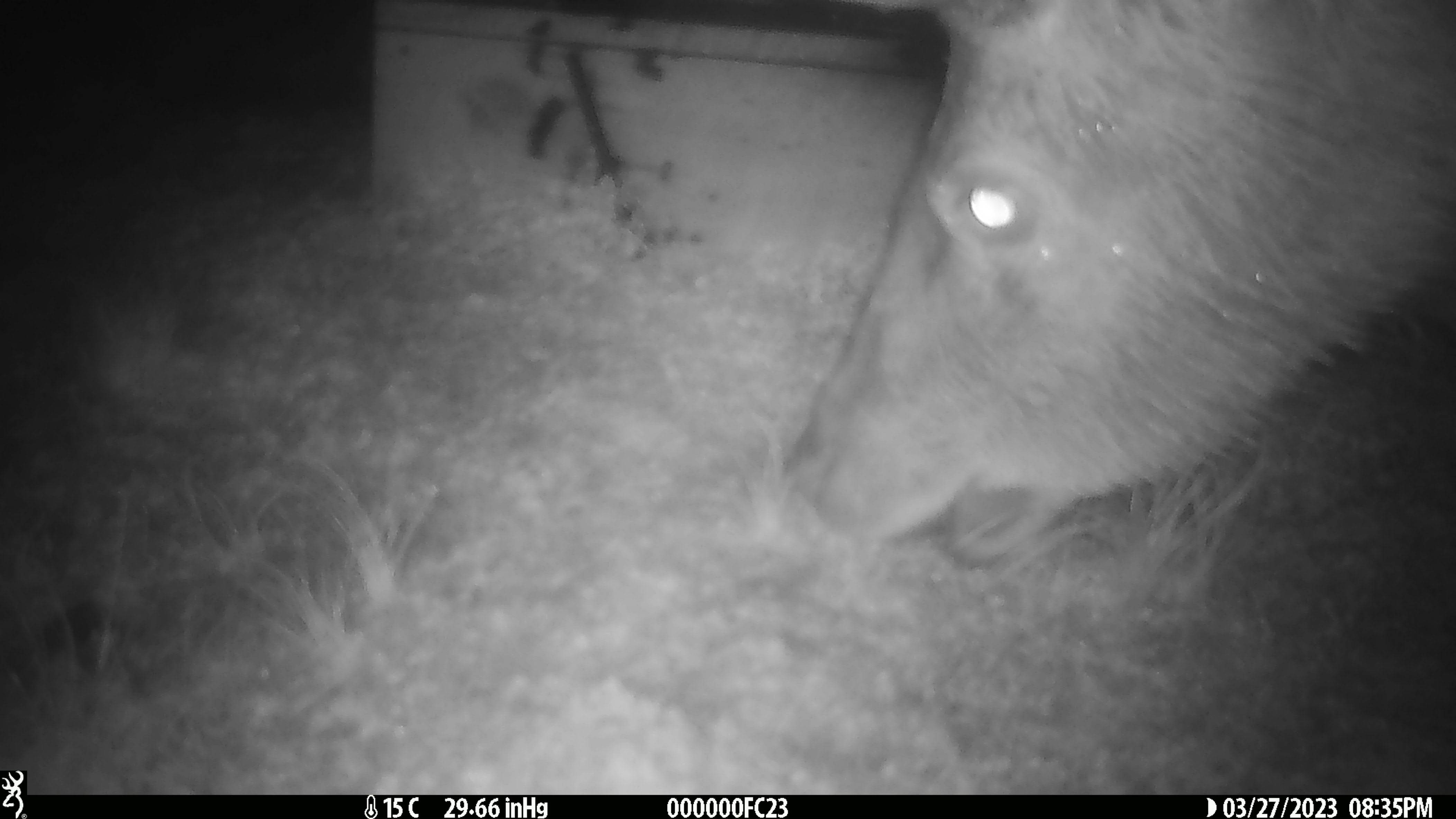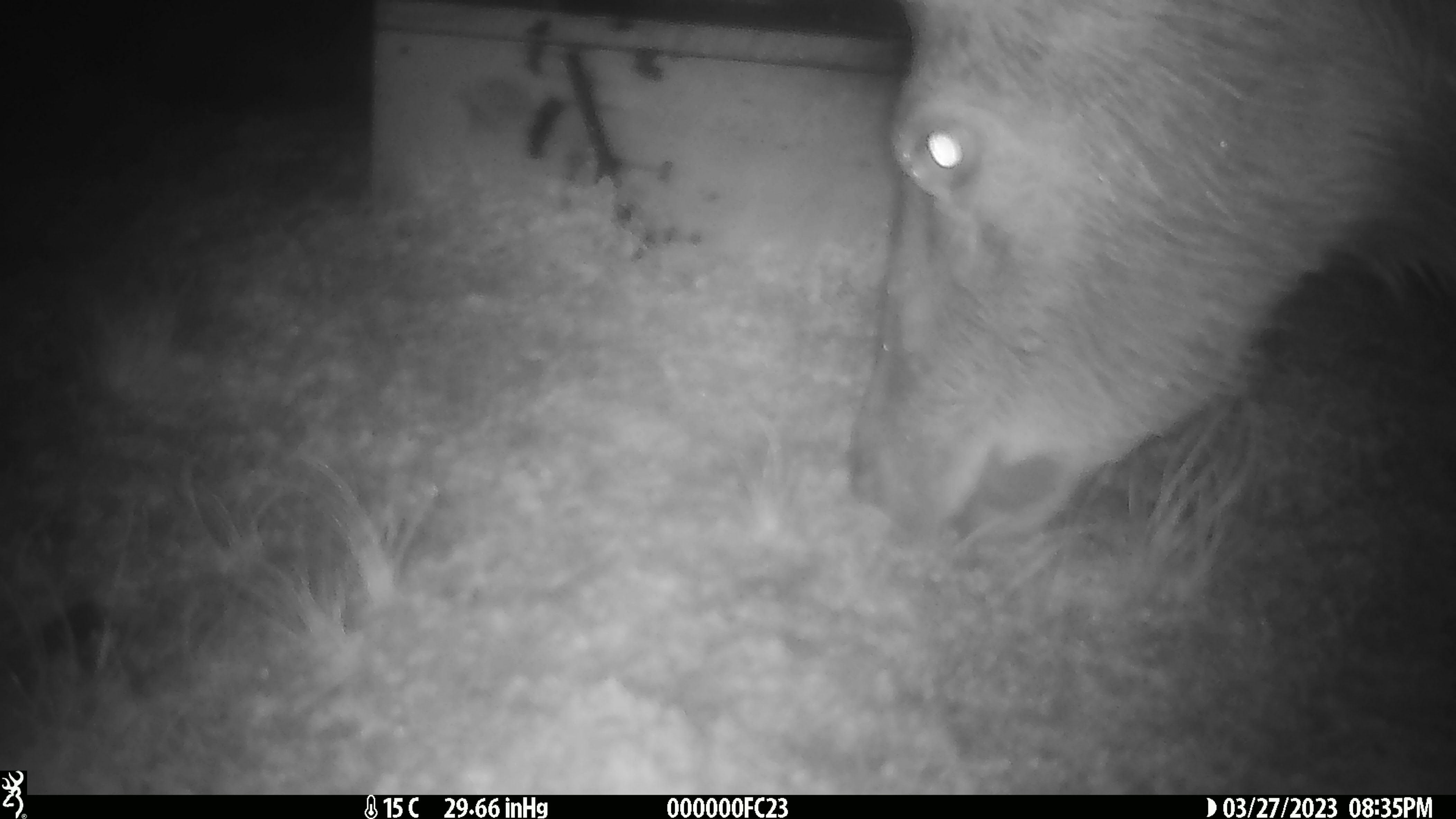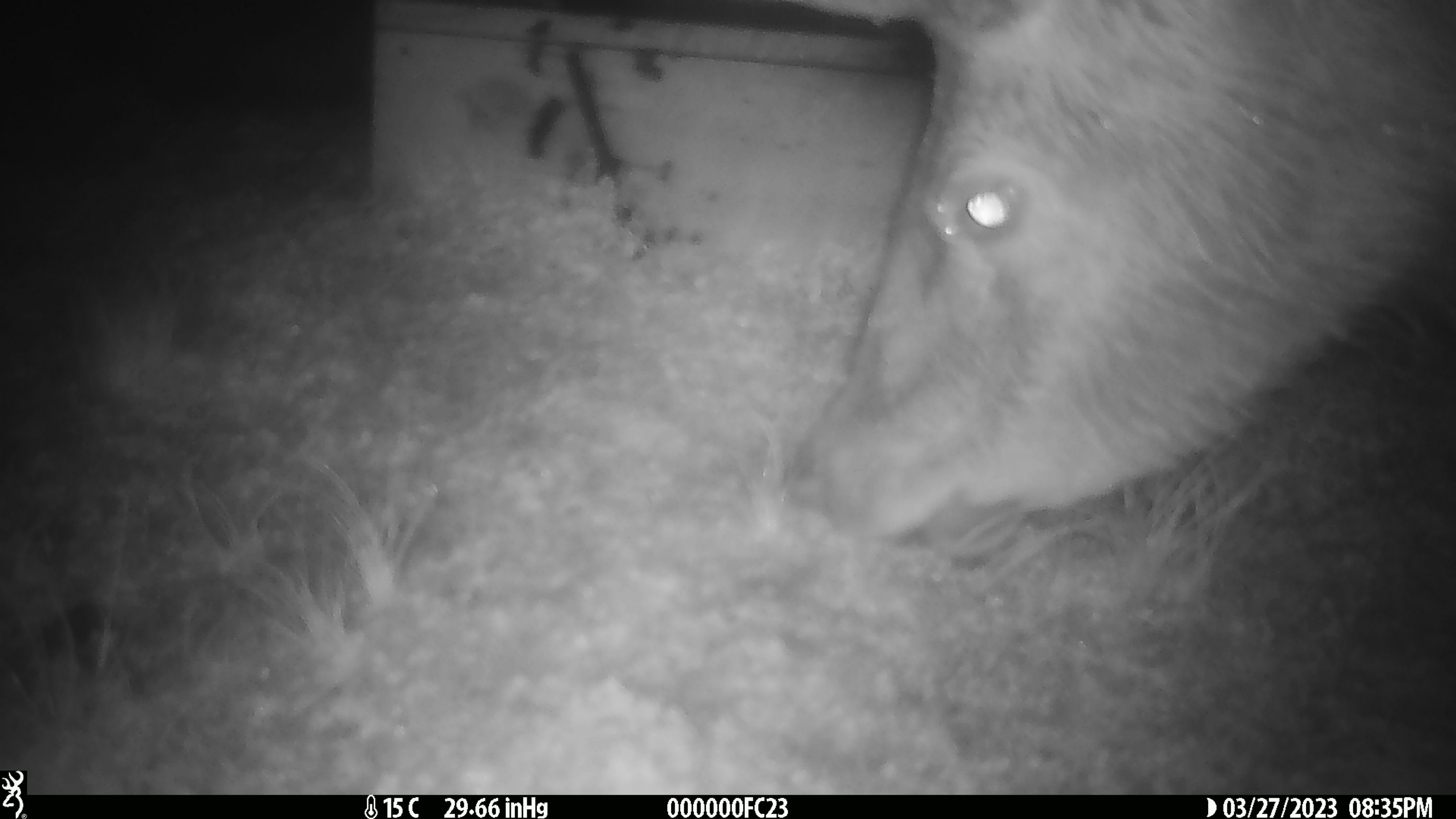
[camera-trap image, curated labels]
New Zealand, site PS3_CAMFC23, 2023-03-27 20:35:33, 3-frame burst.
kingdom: Animalia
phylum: Chordata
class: Mammalia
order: Artiodactyla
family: Cervidae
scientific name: Cervidae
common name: deer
Deer (Cervidae).